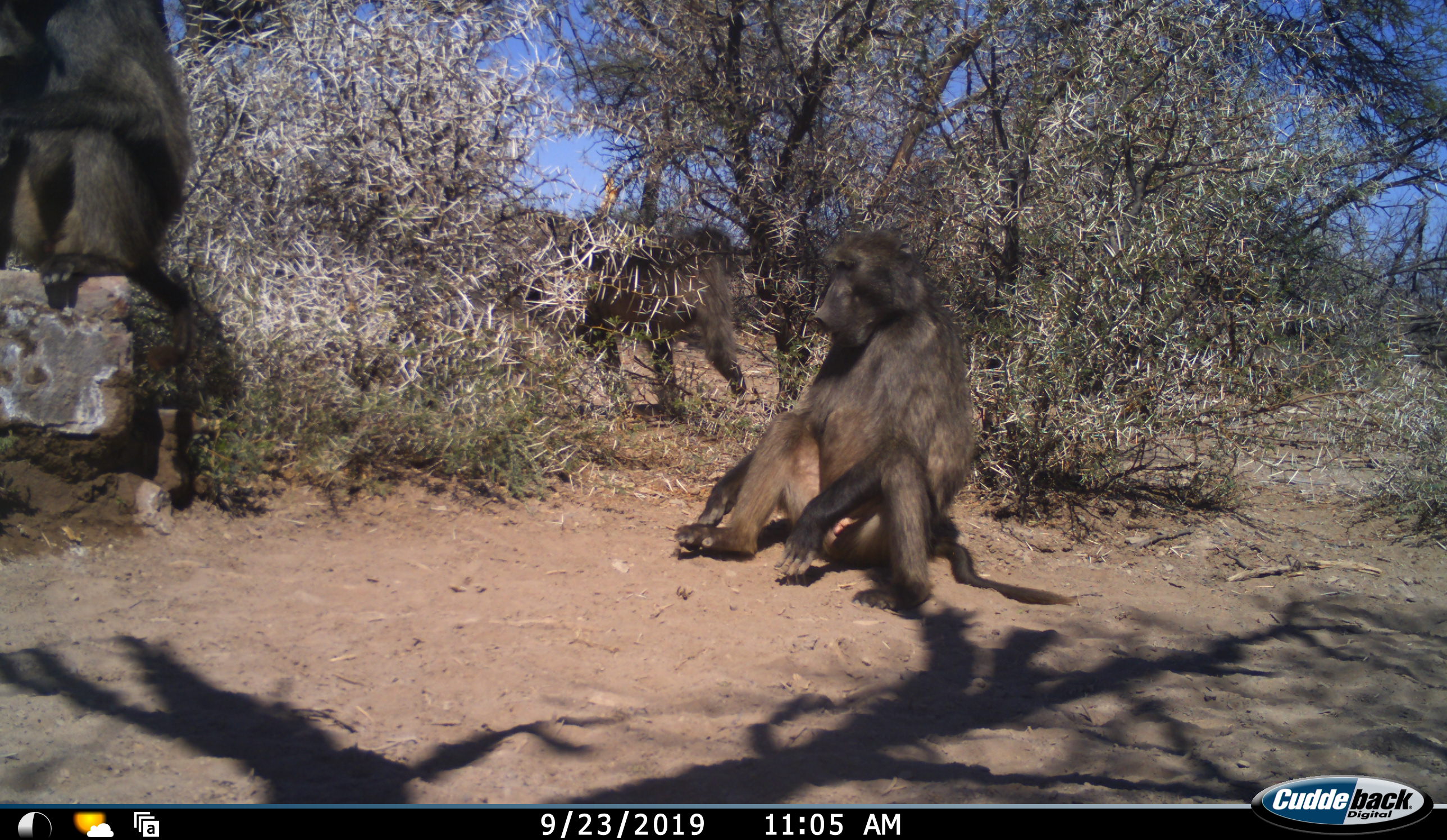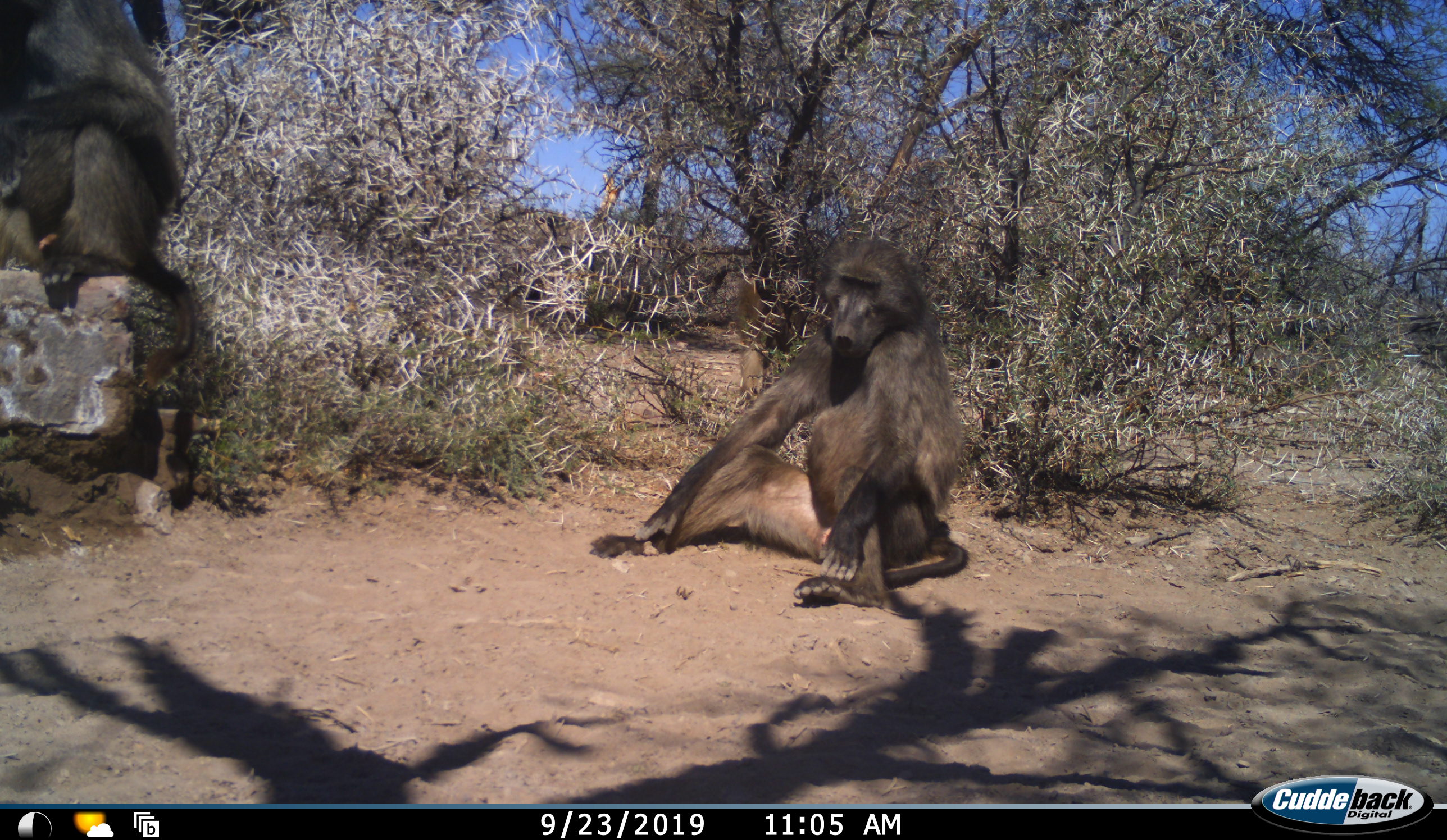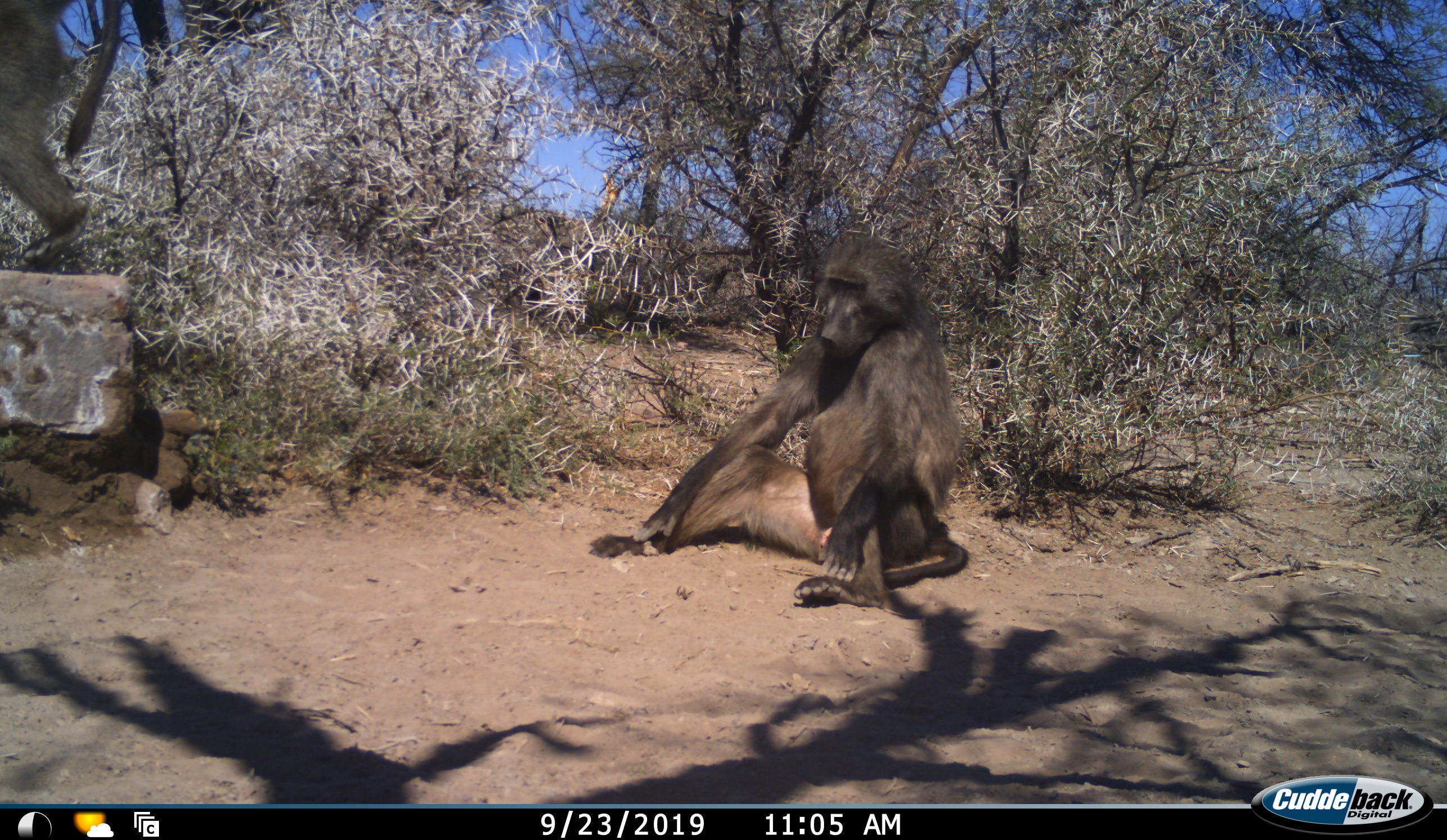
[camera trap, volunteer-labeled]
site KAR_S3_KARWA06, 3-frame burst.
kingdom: Animalia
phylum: Chordata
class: Mammalia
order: Primates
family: Cercopithecidae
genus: Papio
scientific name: Papio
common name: baboon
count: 3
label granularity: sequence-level